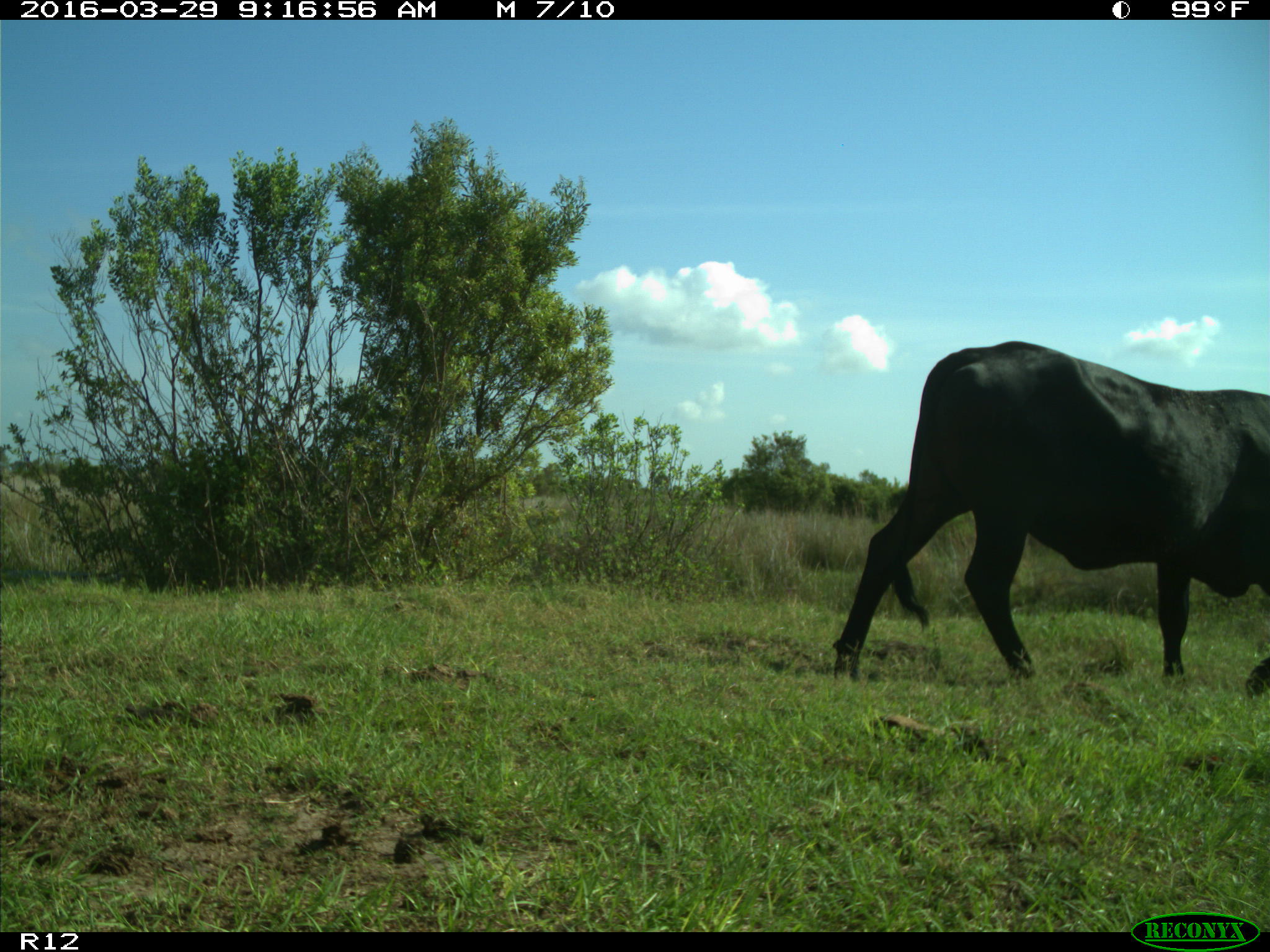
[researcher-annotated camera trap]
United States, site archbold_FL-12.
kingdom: Animalia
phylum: Chordata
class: Mammalia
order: Artiodactyla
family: Bovidae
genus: Bos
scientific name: Bos taurus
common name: domestic cow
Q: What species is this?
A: Bos taurus (domestic cow).